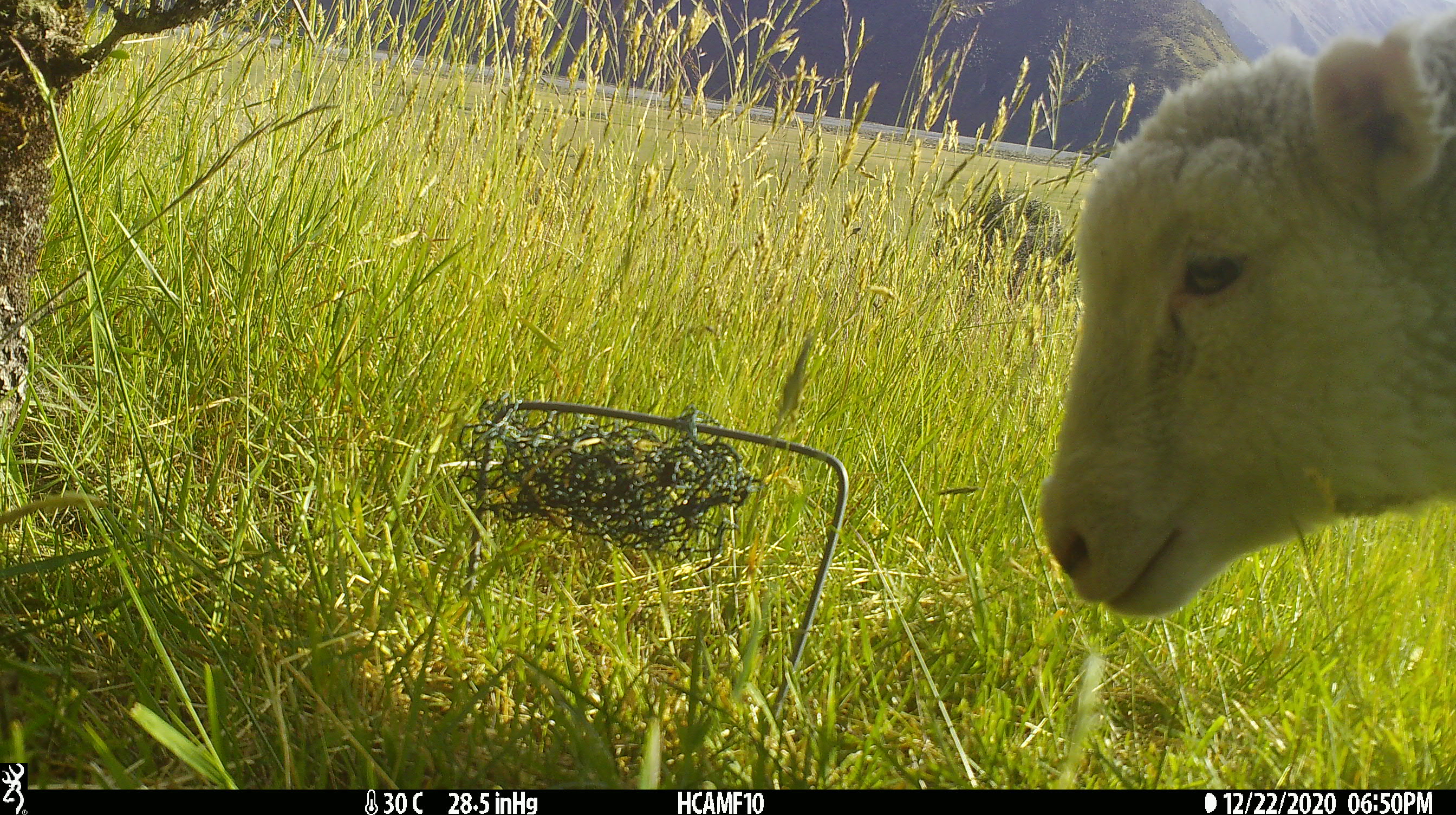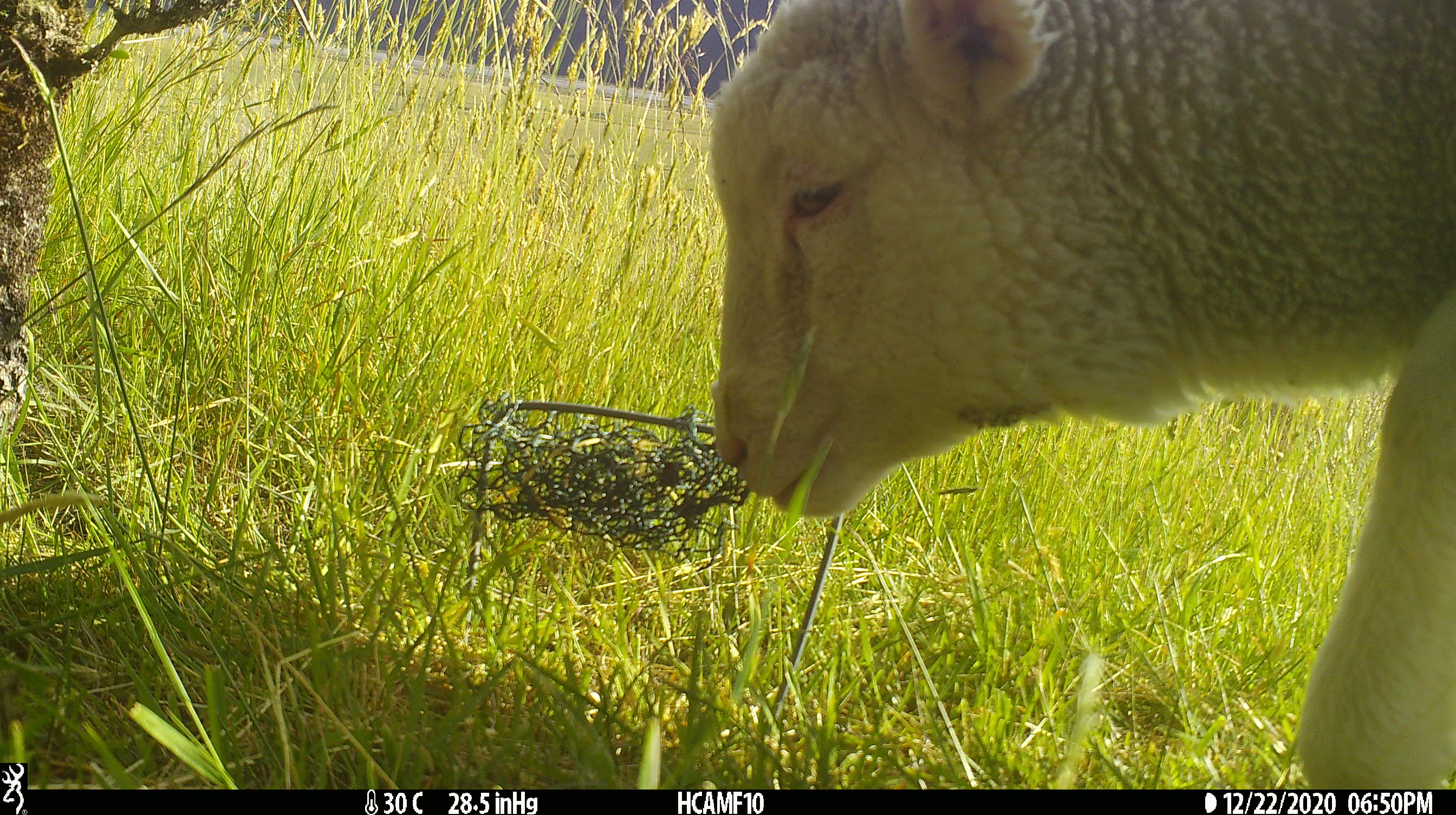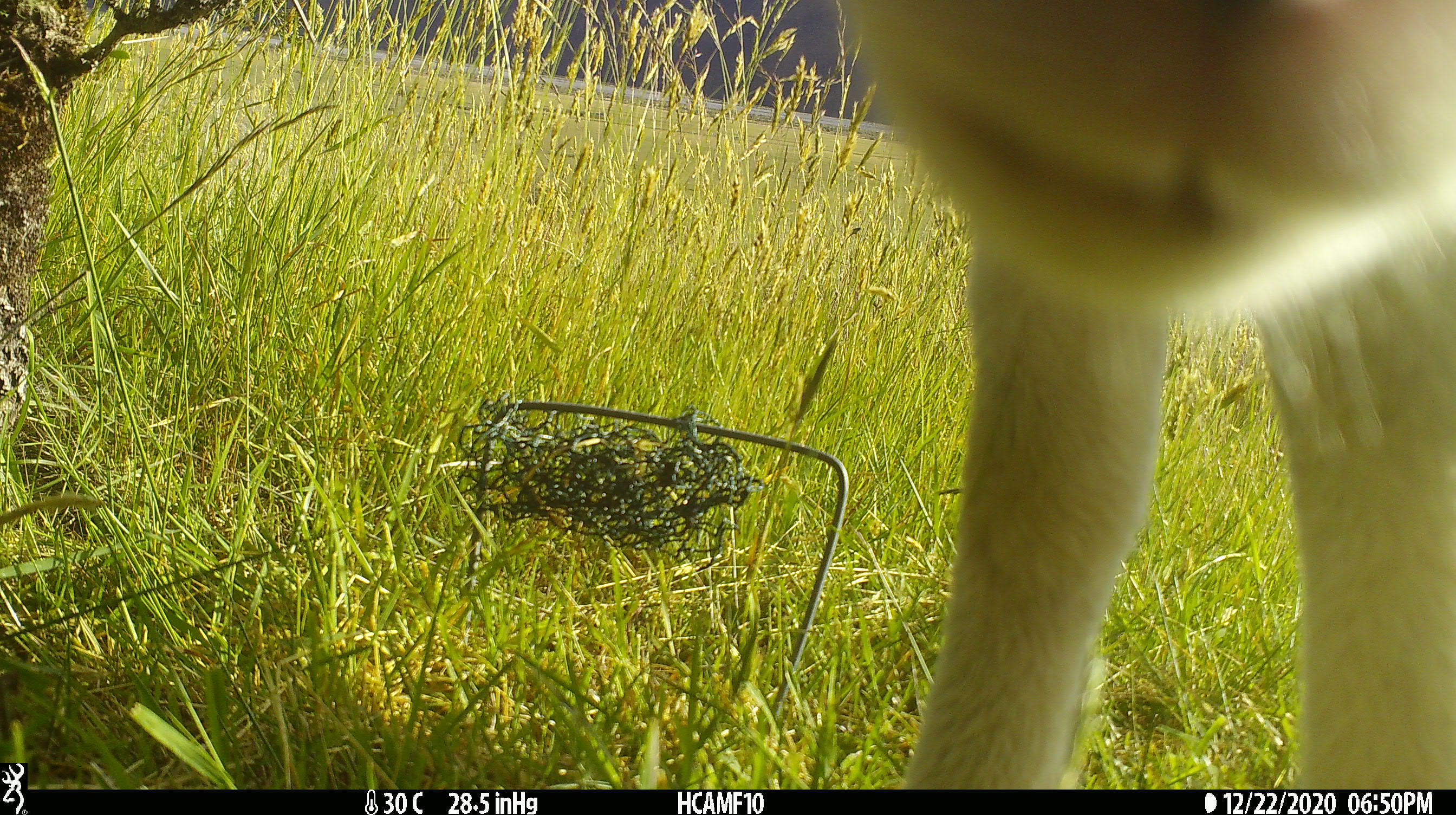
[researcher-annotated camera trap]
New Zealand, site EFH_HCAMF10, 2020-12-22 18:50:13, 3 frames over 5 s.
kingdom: Animalia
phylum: Chordata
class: Mammalia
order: Artiodactyla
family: Bovidae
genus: Ovis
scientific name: Ovis aries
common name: domestic sheep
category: sheep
Sheep (domestic sheep) (Ovis aries).